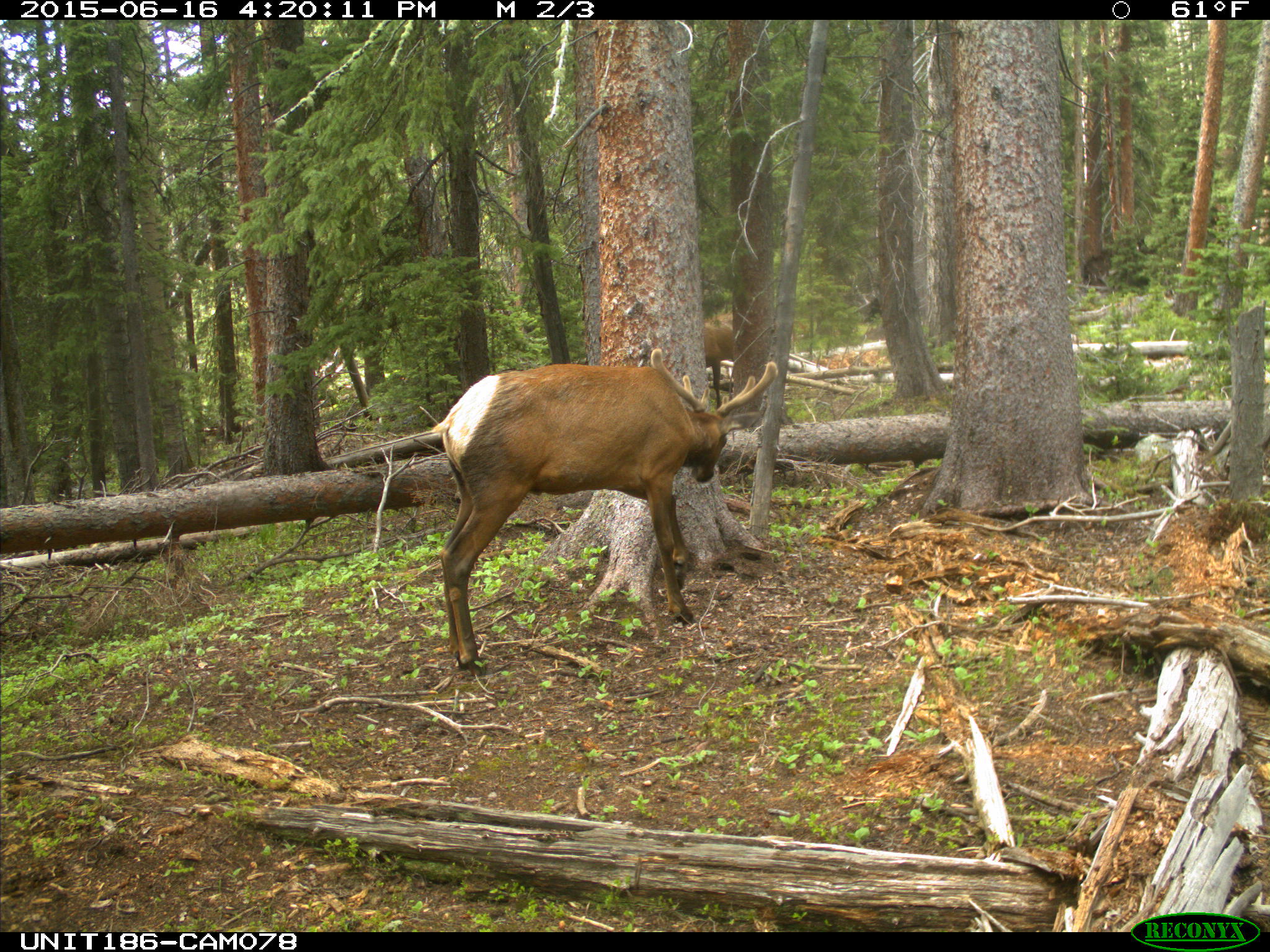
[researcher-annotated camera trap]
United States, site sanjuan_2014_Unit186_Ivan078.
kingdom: Animalia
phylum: Chordata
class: Mammalia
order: Artiodactyla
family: Cervidae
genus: Cervus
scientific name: Cervus elaphus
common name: red deer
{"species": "Cervus elaphus (red deer)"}